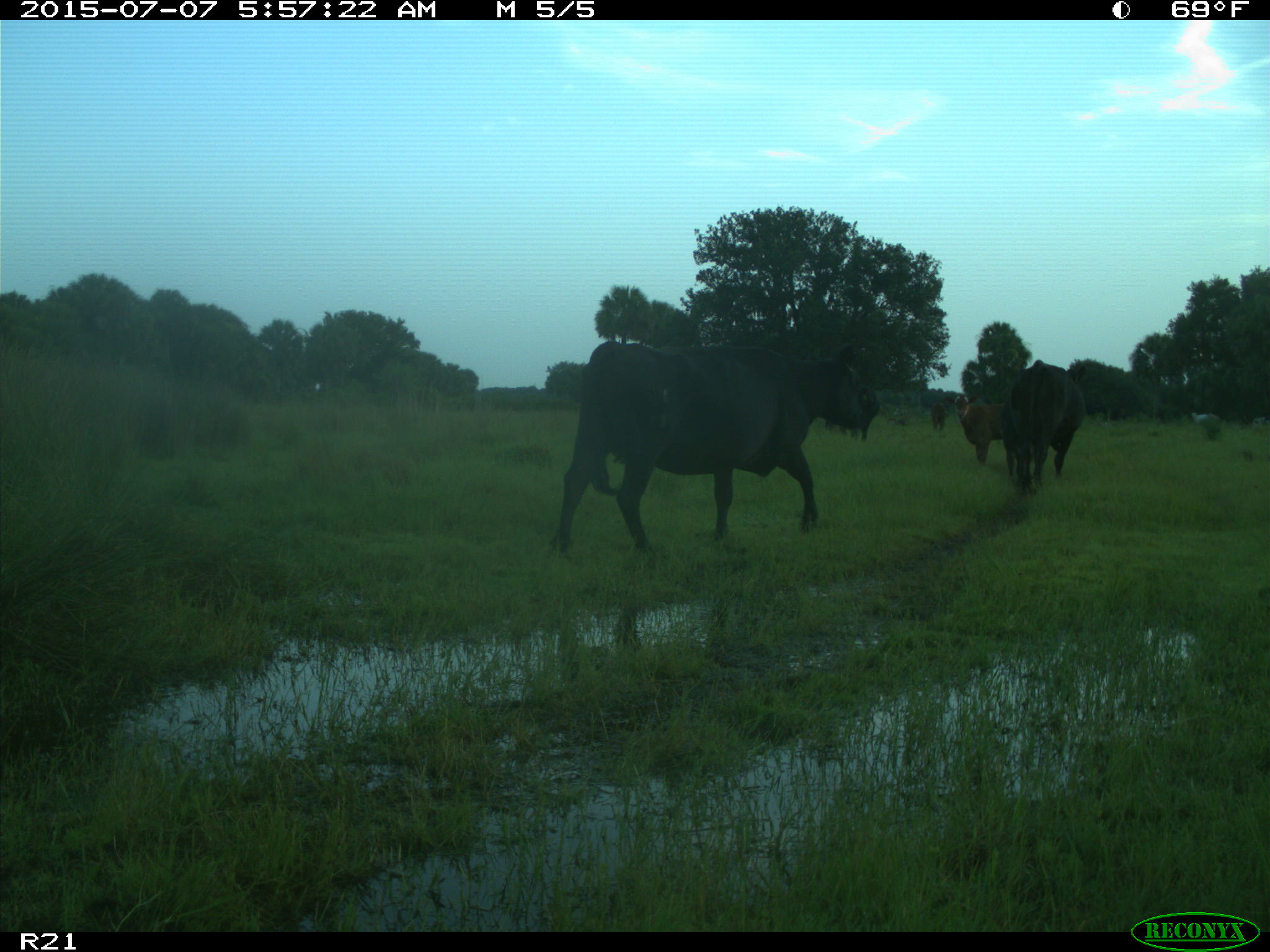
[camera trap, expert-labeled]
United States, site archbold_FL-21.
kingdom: Animalia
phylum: Chordata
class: Mammalia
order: Artiodactyla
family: Bovidae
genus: Bos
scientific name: Bos taurus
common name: domestic cow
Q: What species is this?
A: Bos taurus (domestic cow).